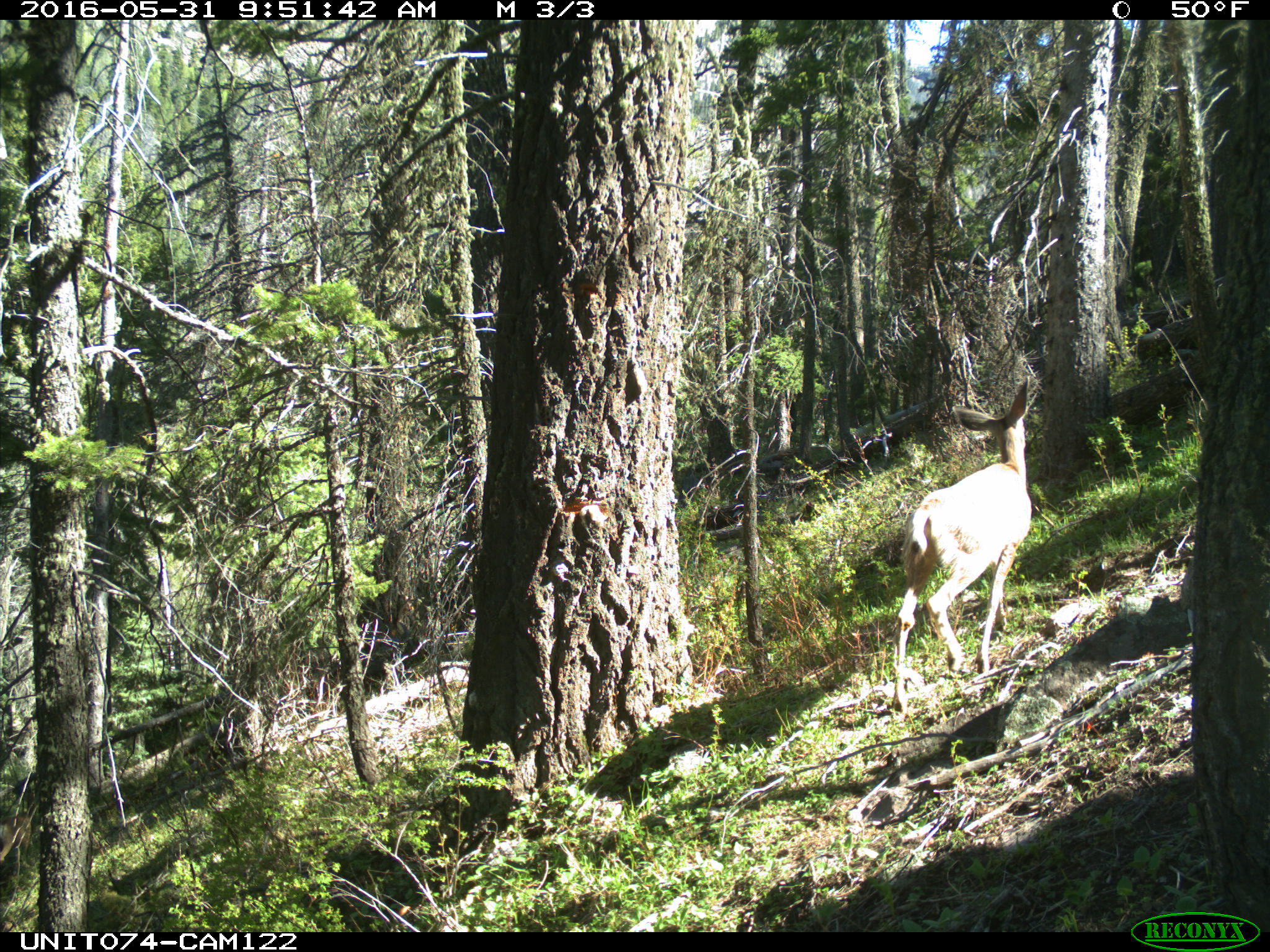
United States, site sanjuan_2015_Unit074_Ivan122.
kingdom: Animalia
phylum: Chordata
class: Mammalia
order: Artiodactyla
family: Cervidae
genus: Odocoileus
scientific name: Odocoileus hemionus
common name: mule deer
Odocoileus hemionus (mule deer).